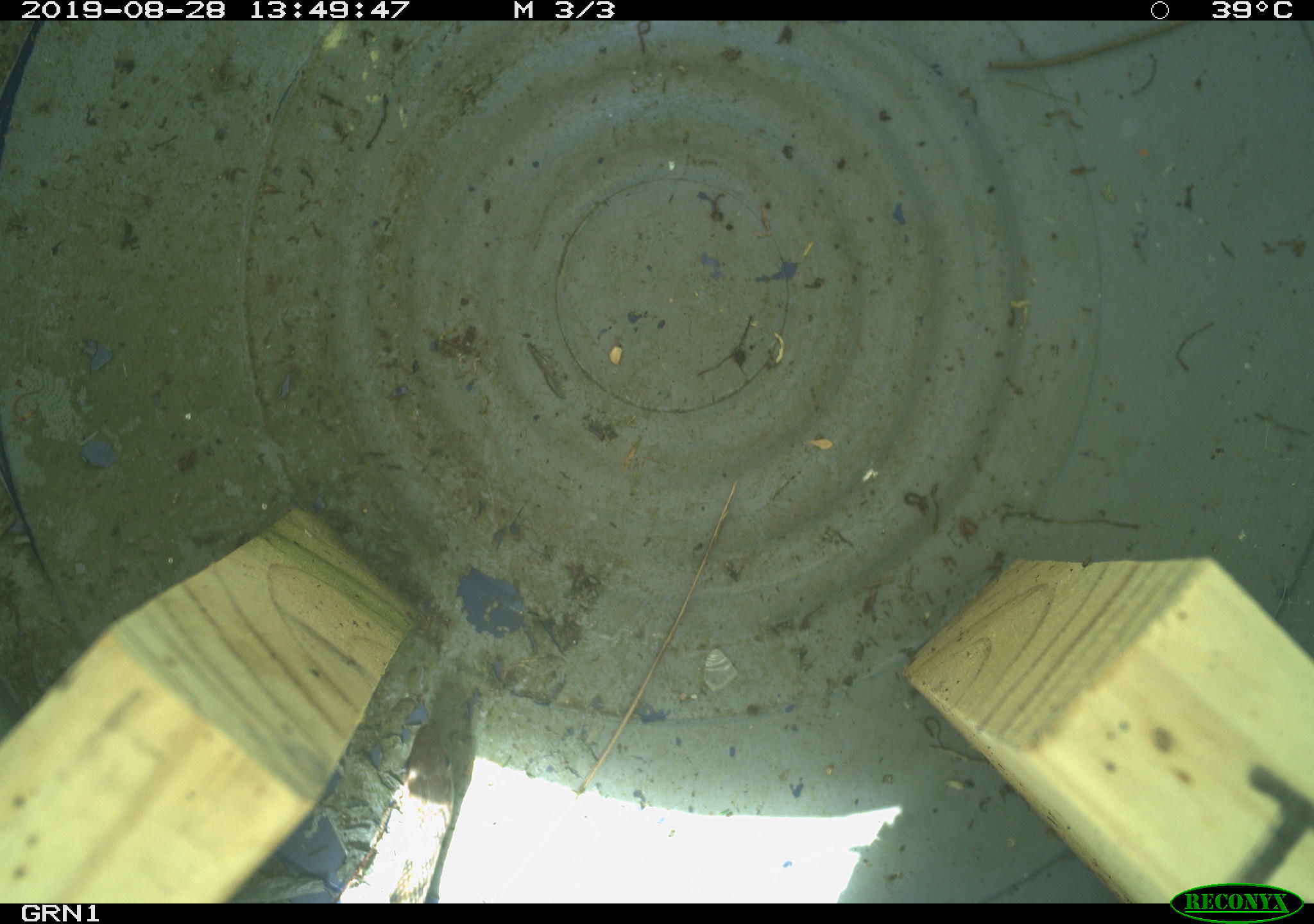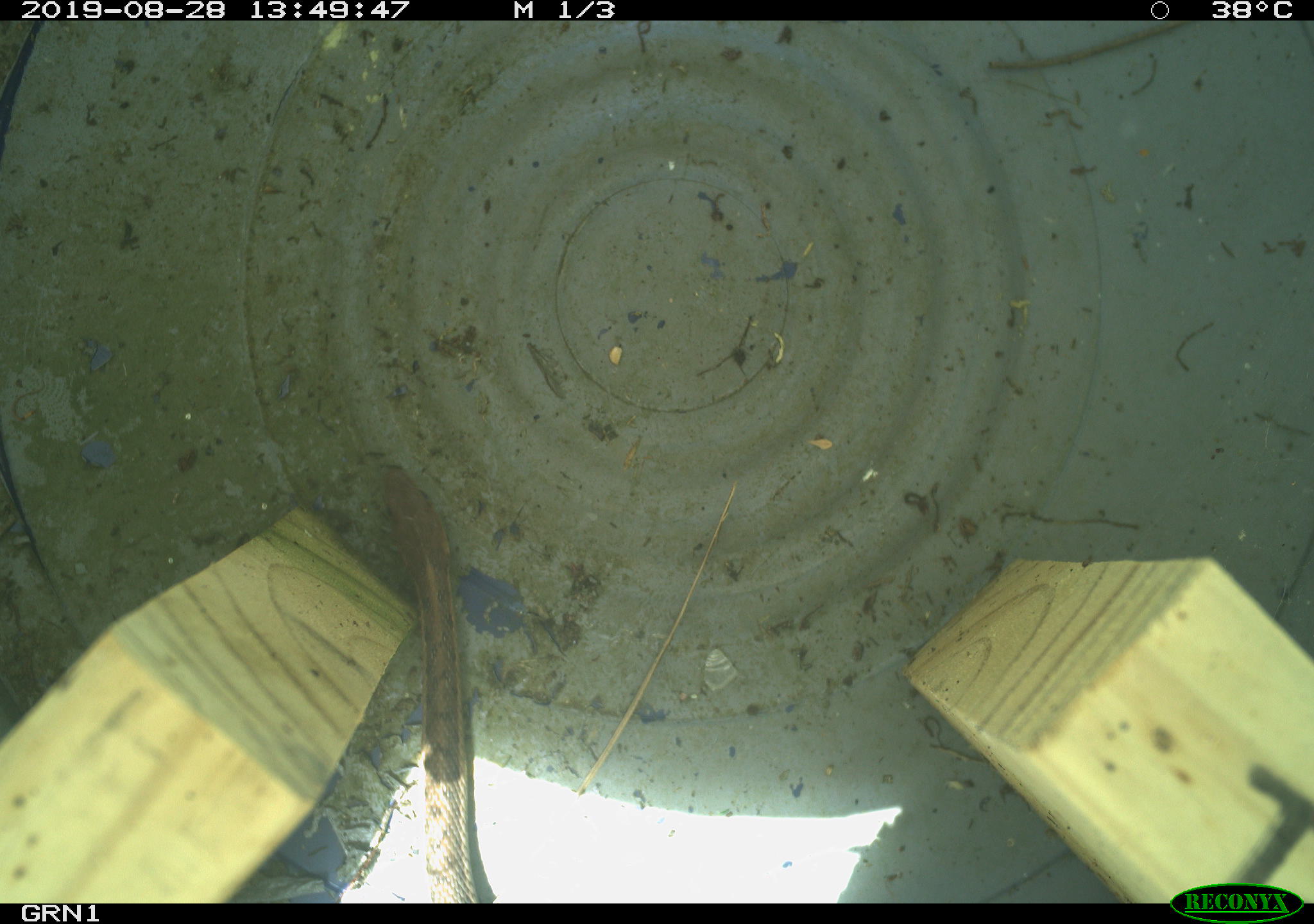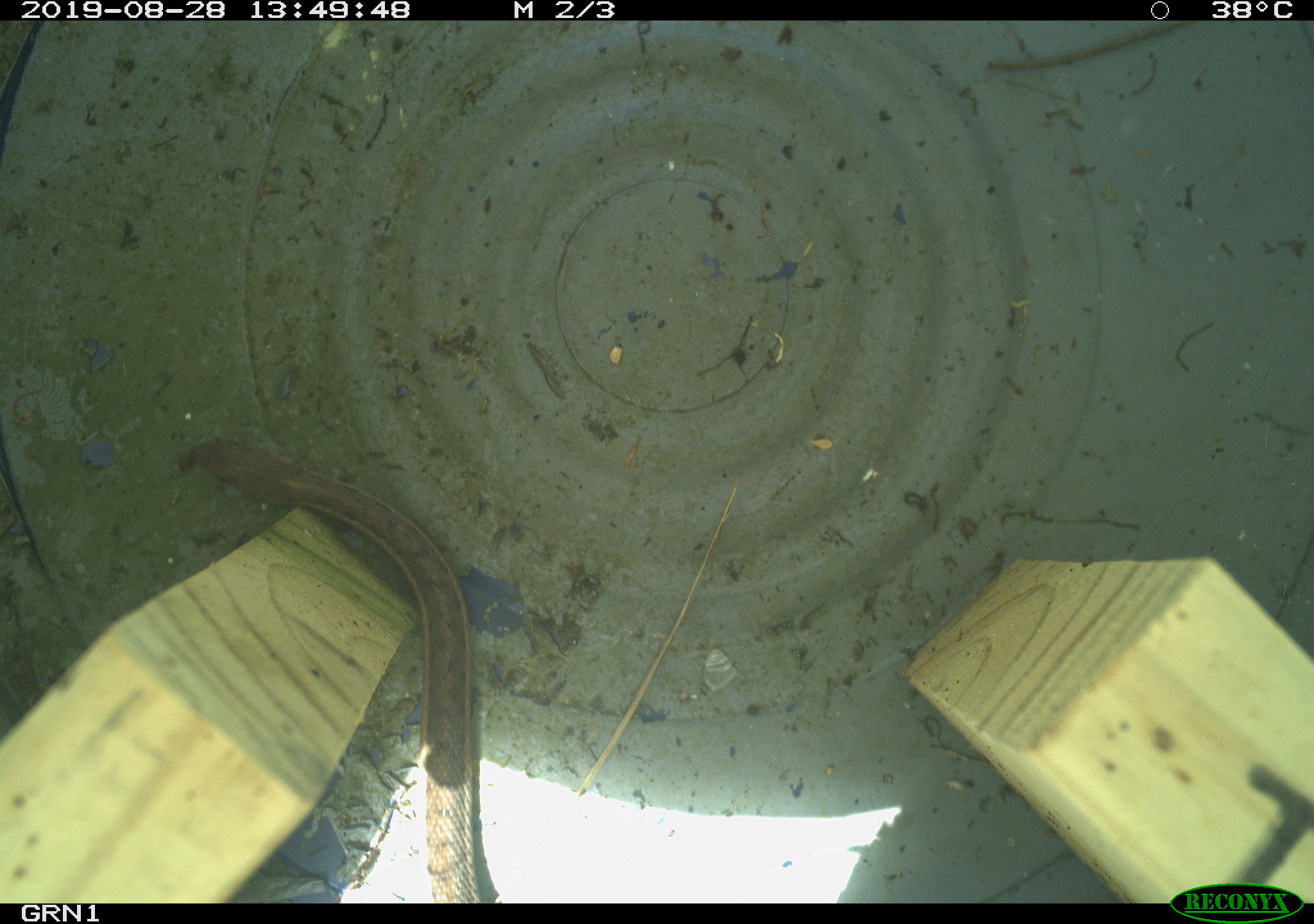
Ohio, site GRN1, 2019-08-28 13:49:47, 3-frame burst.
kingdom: Animalia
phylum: Chordata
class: Reptilia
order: Squamata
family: Colubridae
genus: Thamnophis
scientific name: Thamnophis sirtalis sirtalis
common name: eastern gartersnake